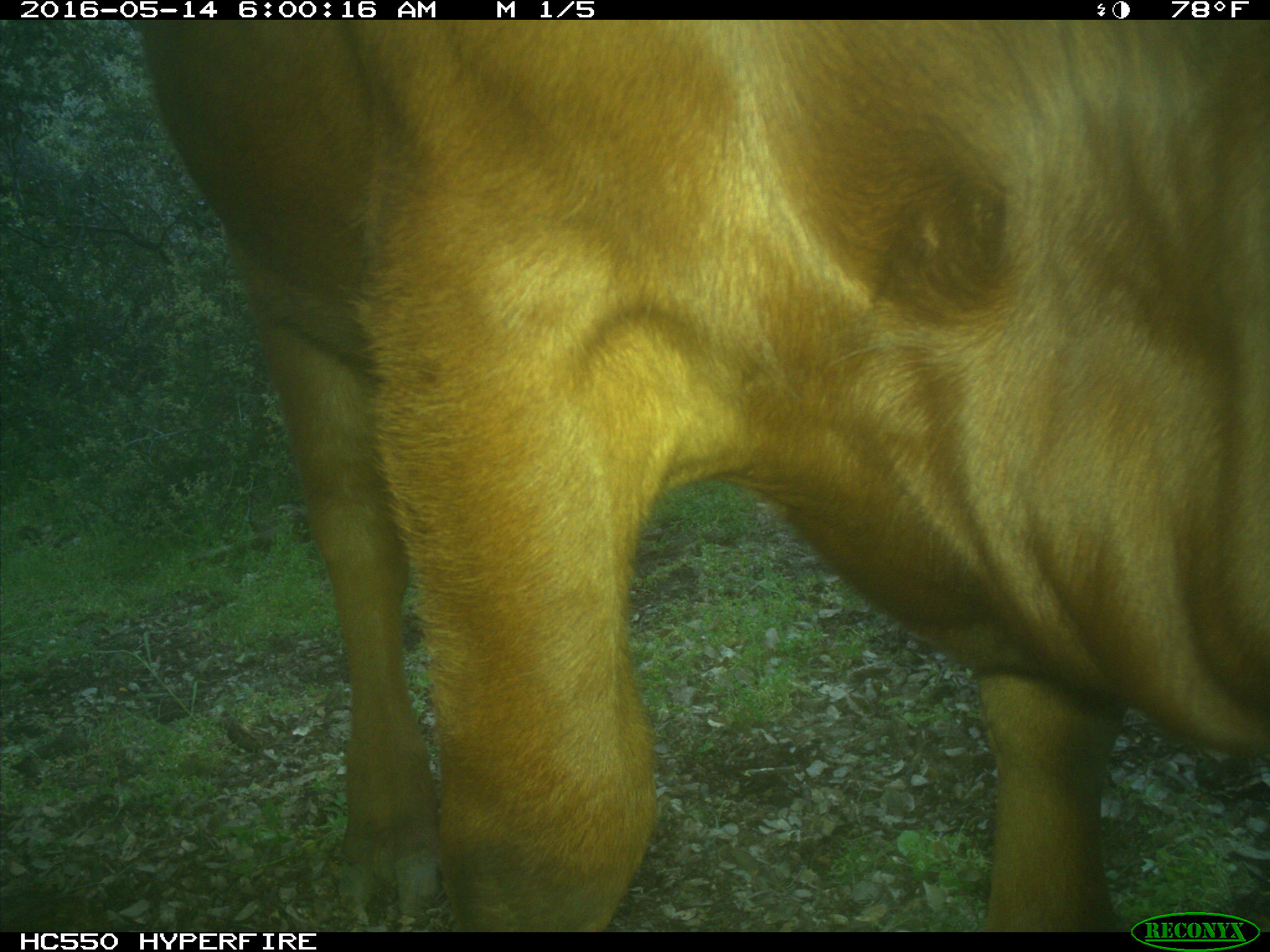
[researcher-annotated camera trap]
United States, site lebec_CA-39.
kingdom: Animalia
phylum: Chordata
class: Mammalia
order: Artiodactyla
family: Bovidae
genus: Bos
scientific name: Bos taurus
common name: domestic cow